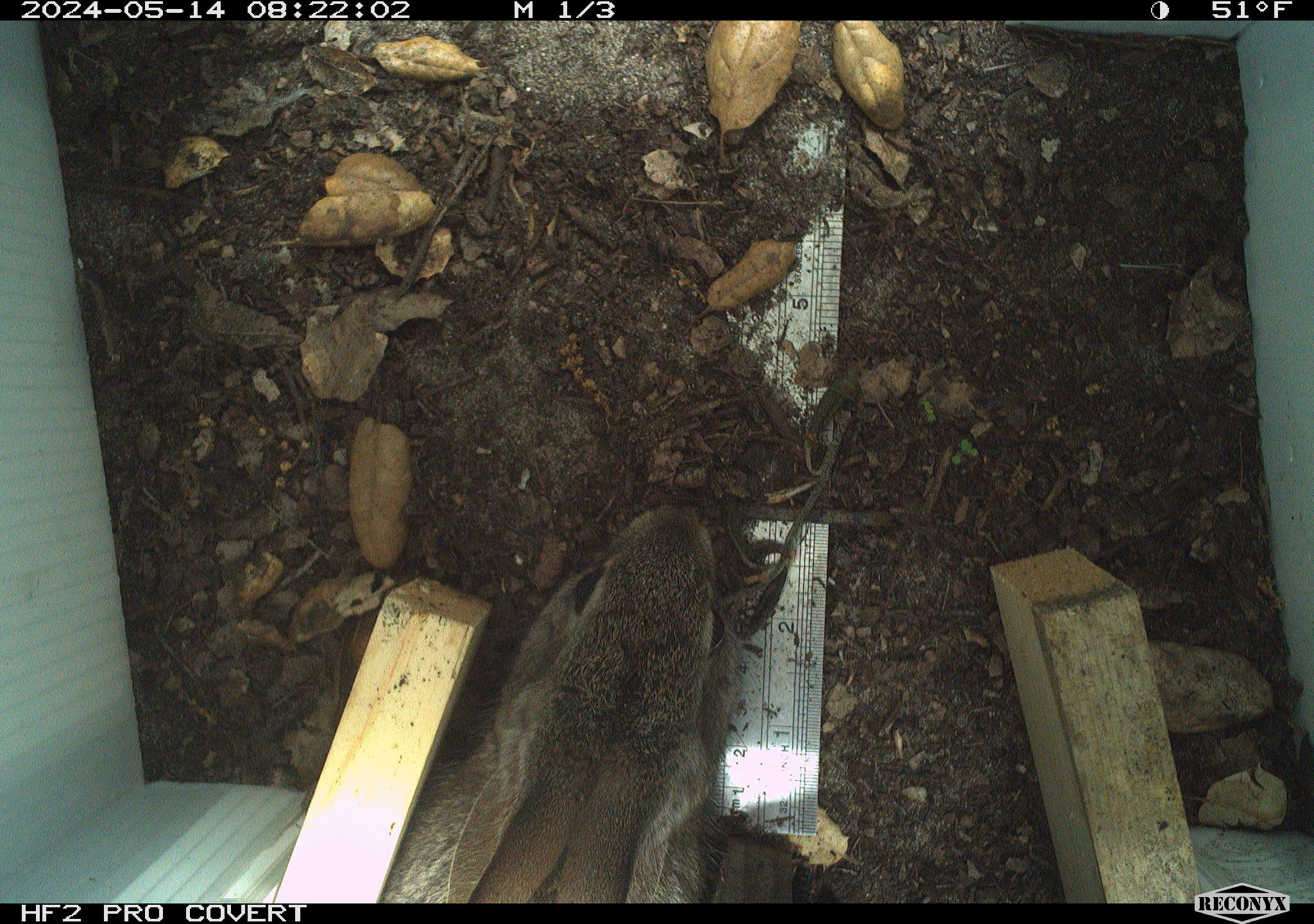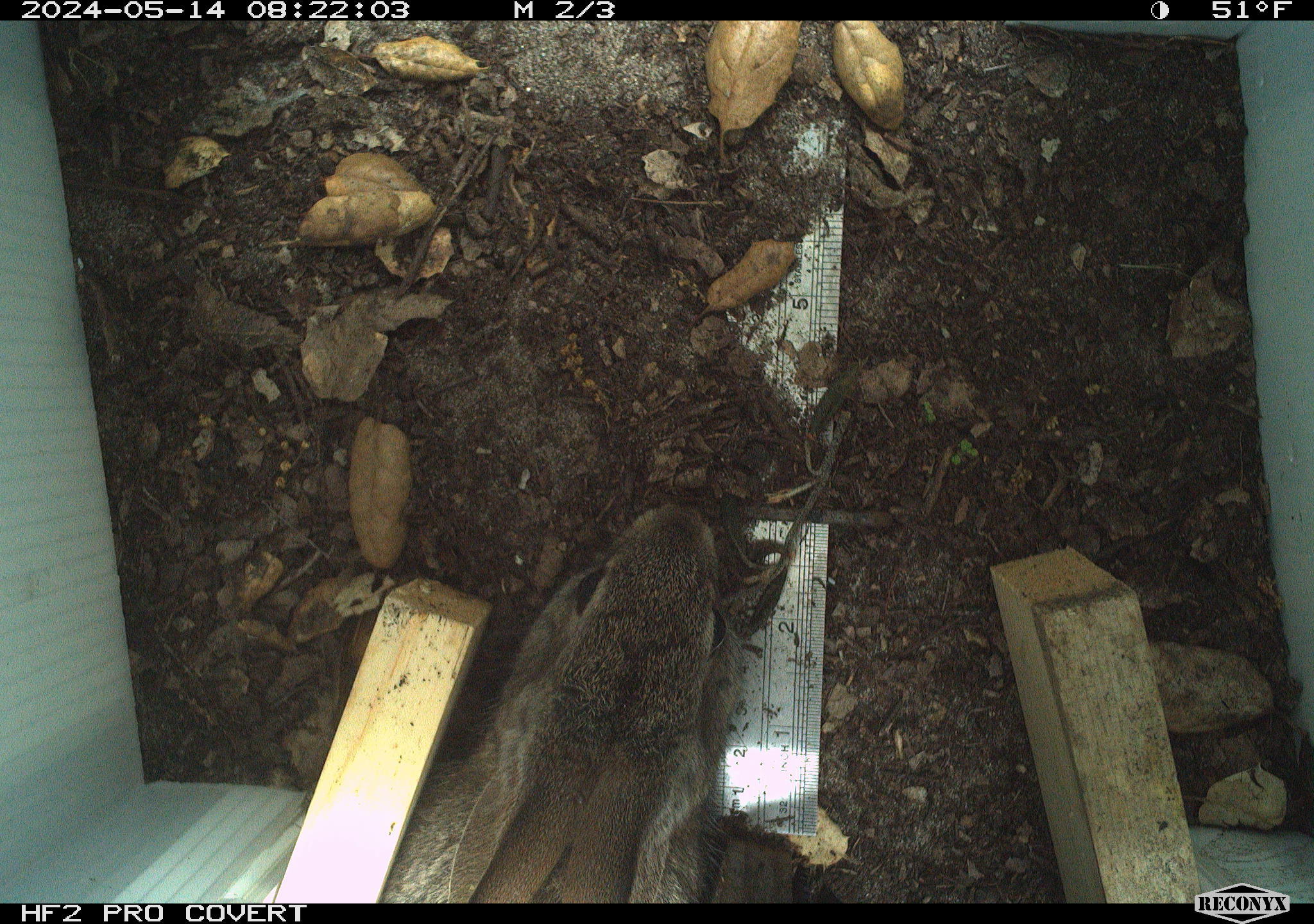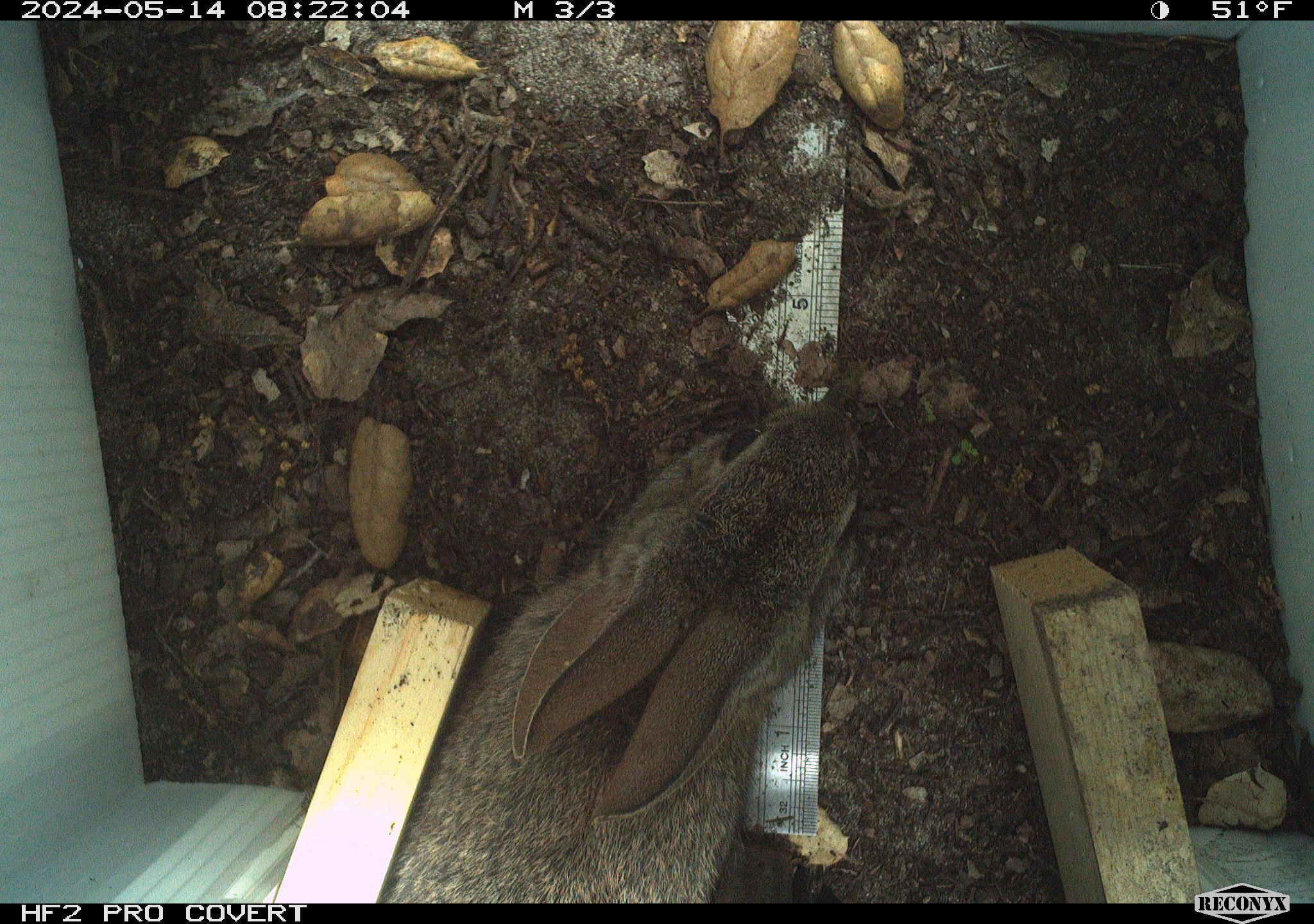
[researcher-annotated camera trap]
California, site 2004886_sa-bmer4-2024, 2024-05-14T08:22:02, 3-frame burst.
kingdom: Animalia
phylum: Chordata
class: Mammalia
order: Lagomorpha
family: Leporidae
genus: Sylvilagus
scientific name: Sylvilagus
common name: cottontail rabbits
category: sylvilagus species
Sylvilagus species (cottontail rabbits) (Sylvilagus).